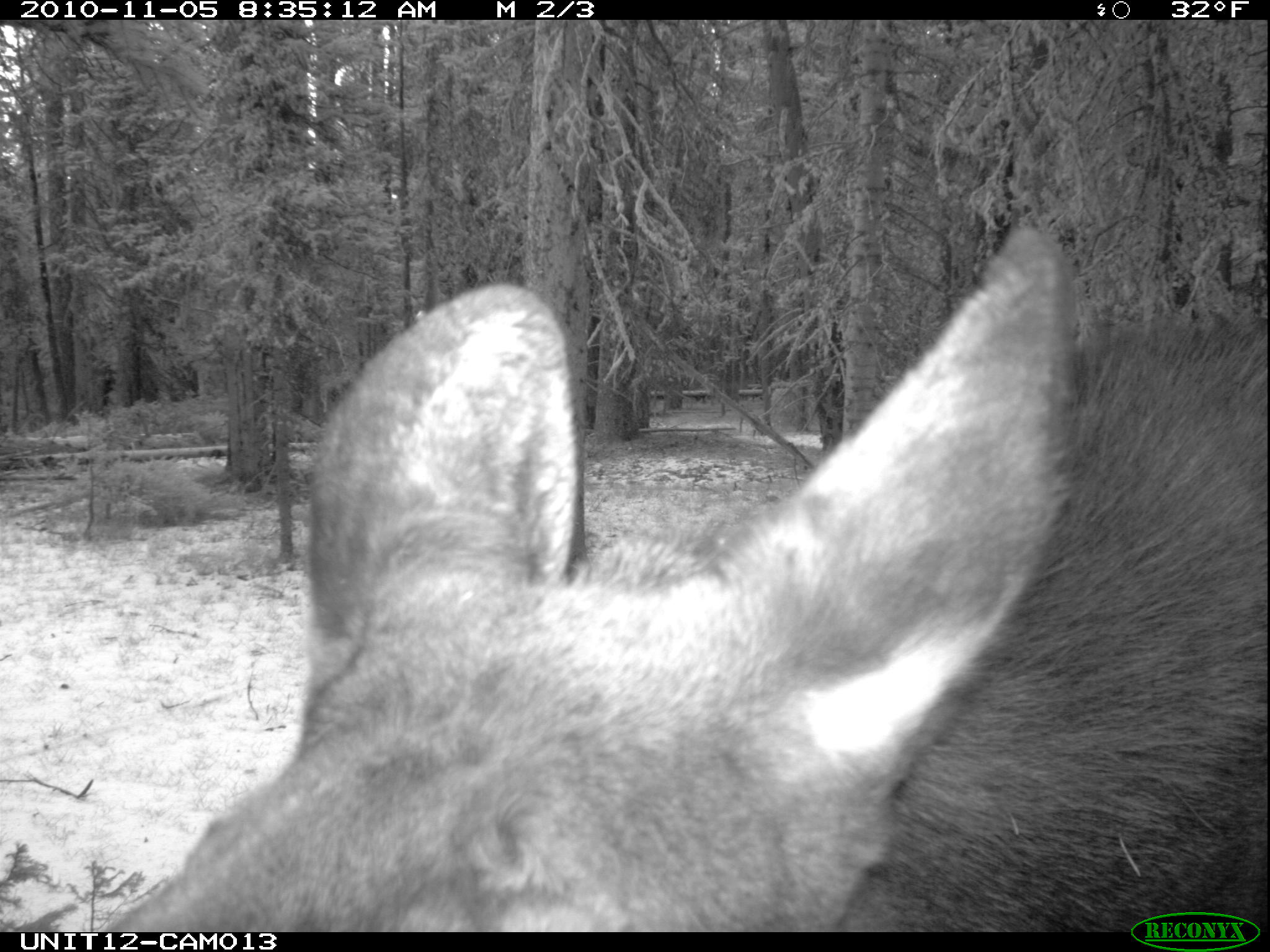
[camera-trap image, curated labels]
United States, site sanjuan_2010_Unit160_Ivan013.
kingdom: Animalia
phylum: Chordata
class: Mammalia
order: Artiodactyla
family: Cervidae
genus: Alces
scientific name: Alces alces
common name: moose